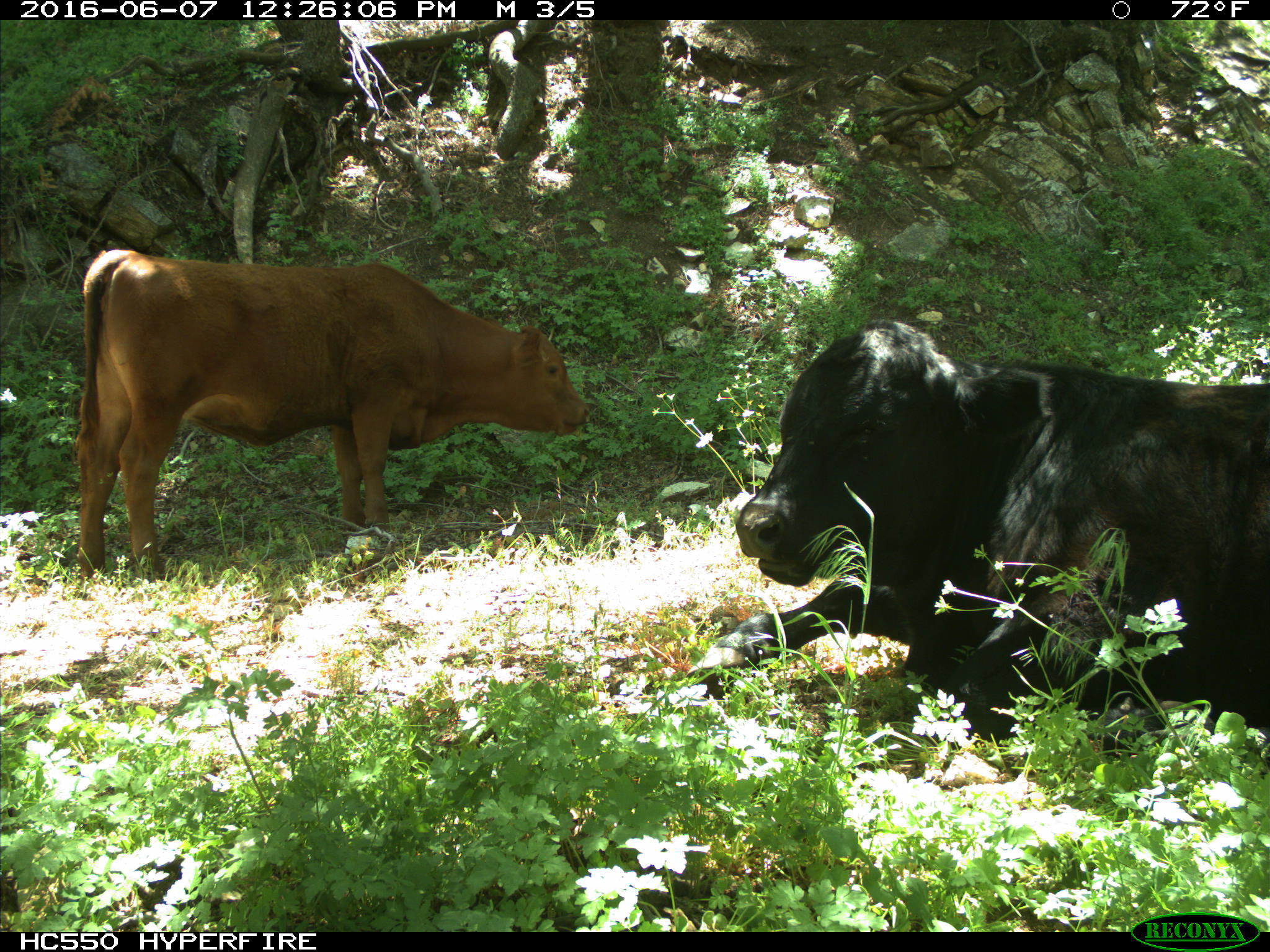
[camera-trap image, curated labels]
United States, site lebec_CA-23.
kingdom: Animalia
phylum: Chordata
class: Mammalia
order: Artiodactyla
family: Bovidae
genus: Bos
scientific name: Bos taurus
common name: domestic cow